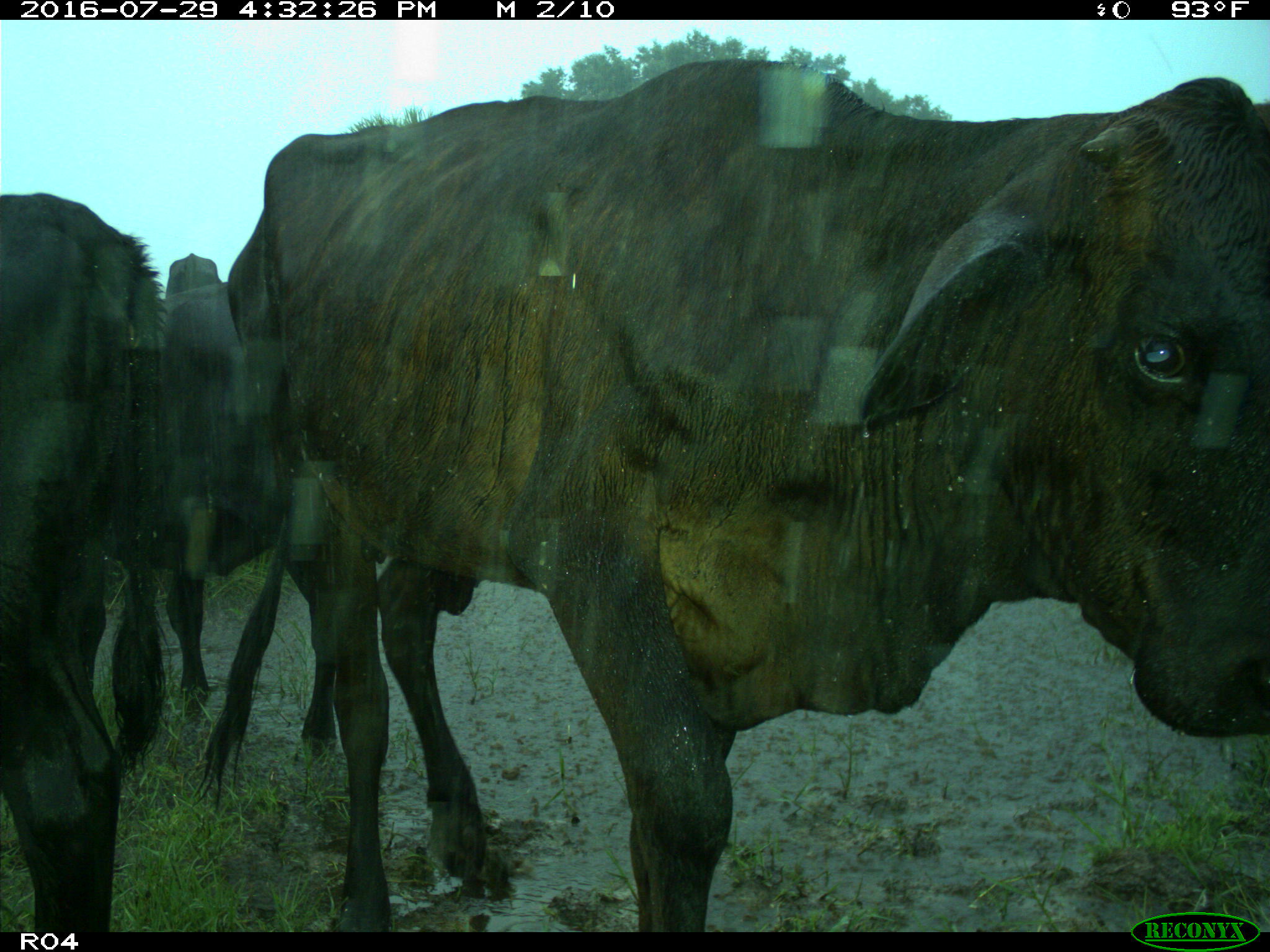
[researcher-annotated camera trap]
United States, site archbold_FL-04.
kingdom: Animalia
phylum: Chordata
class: Mammalia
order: Artiodactyla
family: Bovidae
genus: Bos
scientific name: Bos taurus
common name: domestic cow